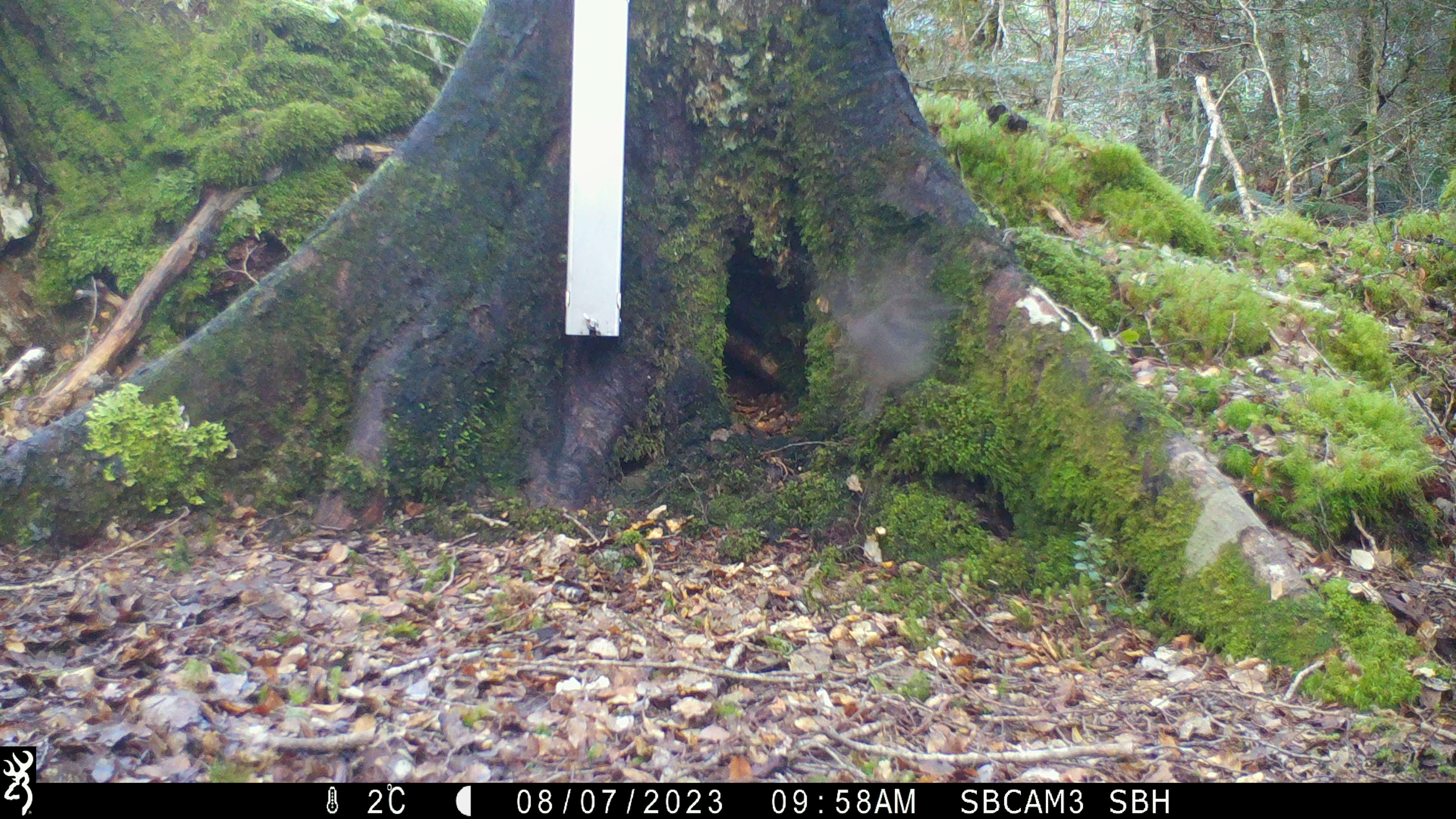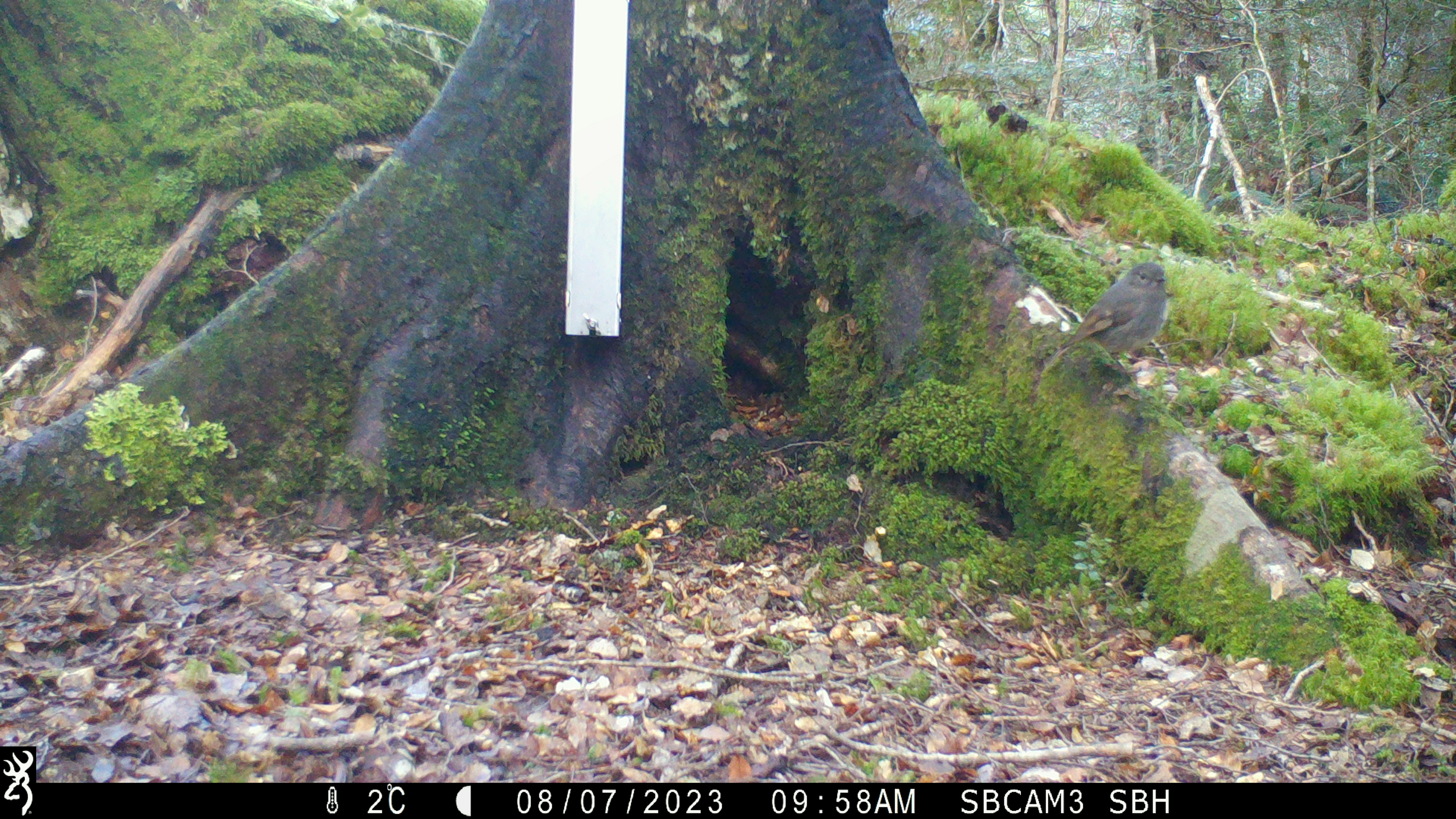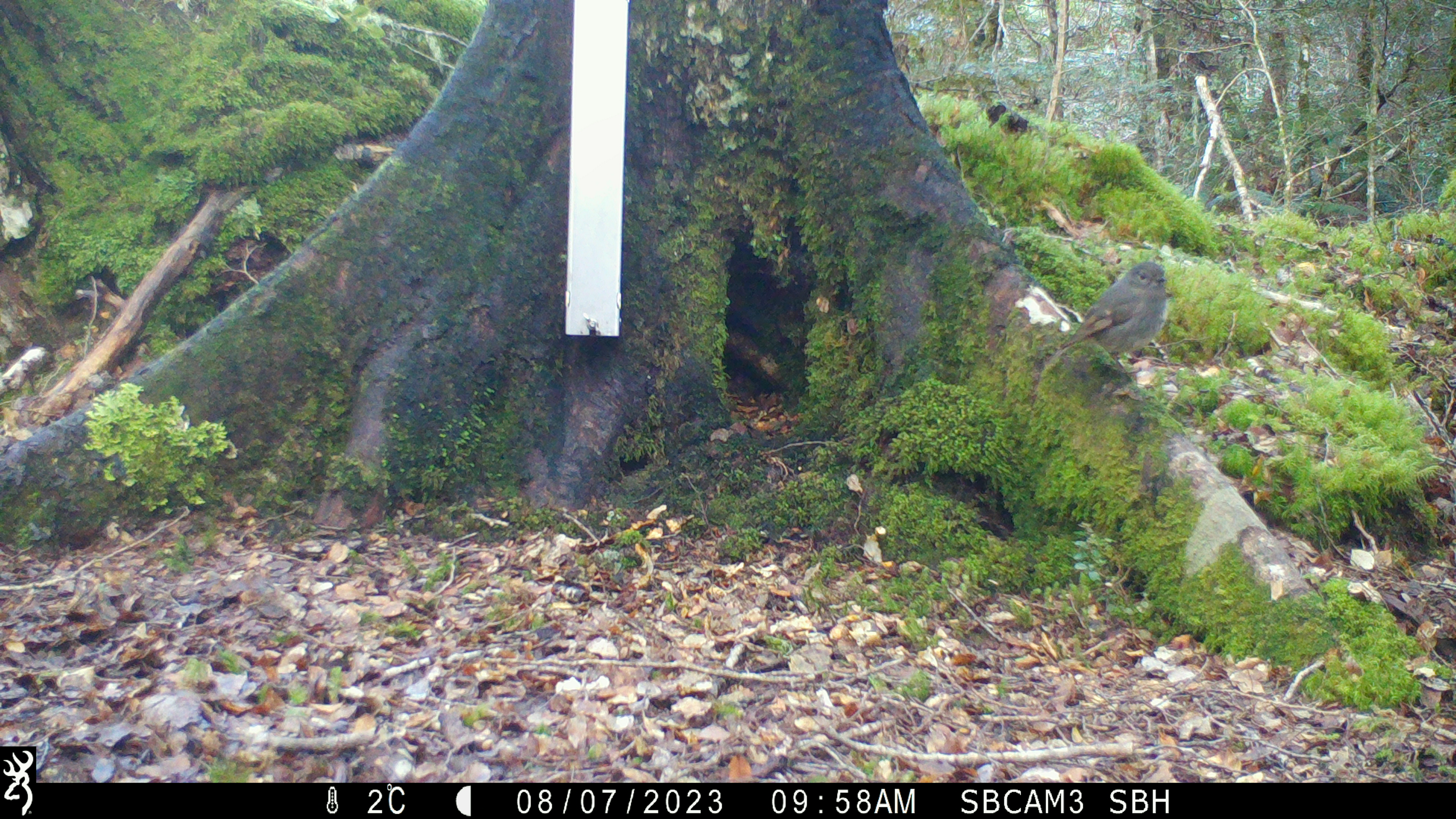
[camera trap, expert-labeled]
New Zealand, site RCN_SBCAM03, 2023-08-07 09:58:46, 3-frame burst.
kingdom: Animalia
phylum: Chordata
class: Aves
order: Passeriformes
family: Petroicidae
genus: Petroica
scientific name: Petroica australis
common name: new zealand robin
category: robin